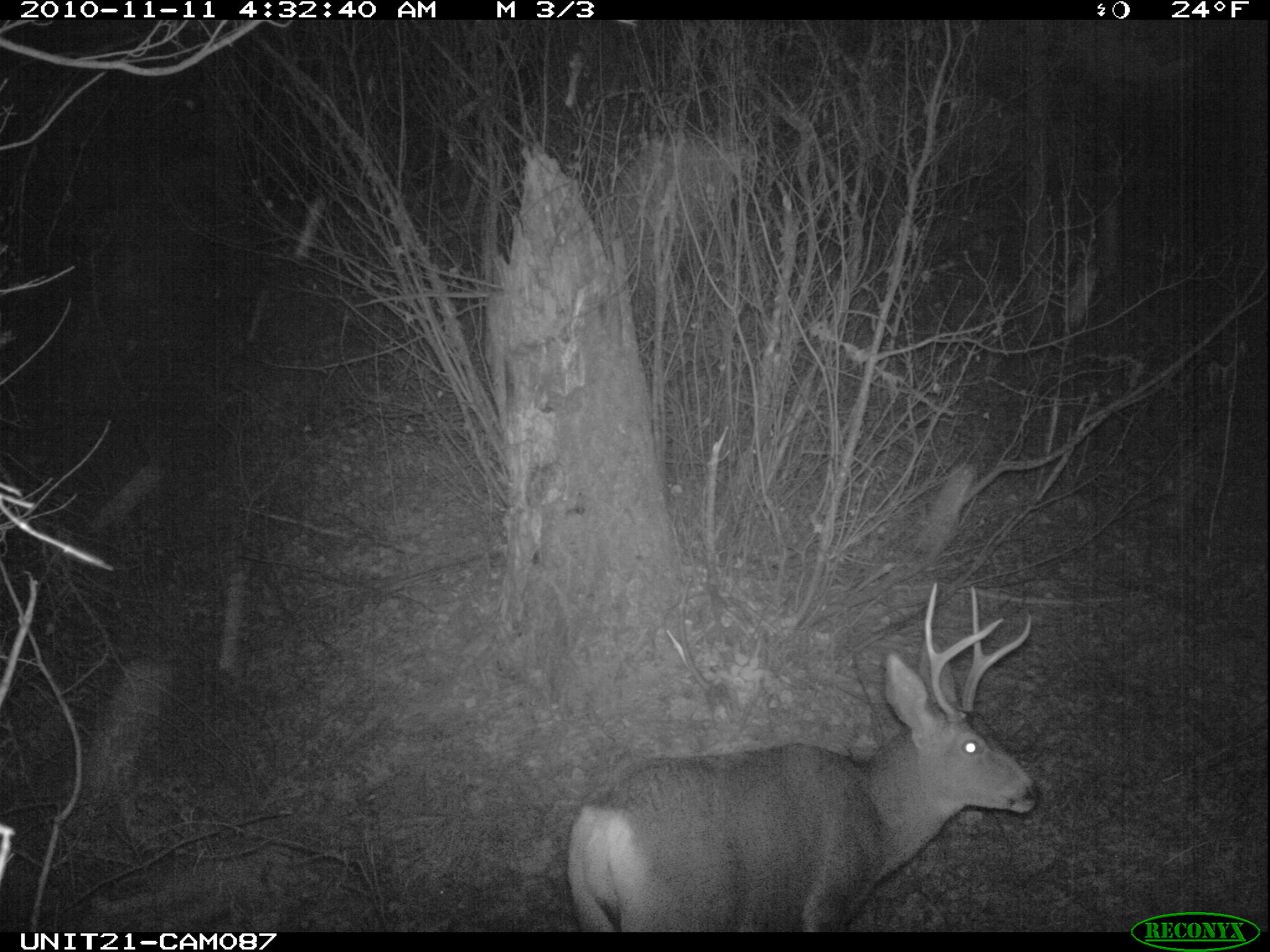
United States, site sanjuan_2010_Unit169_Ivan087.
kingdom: Animalia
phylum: Chordata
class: Mammalia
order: Artiodactyla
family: Cervidae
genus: Odocoileus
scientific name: Odocoileus hemionus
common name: mule deer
Odocoileus hemionus (mule deer).